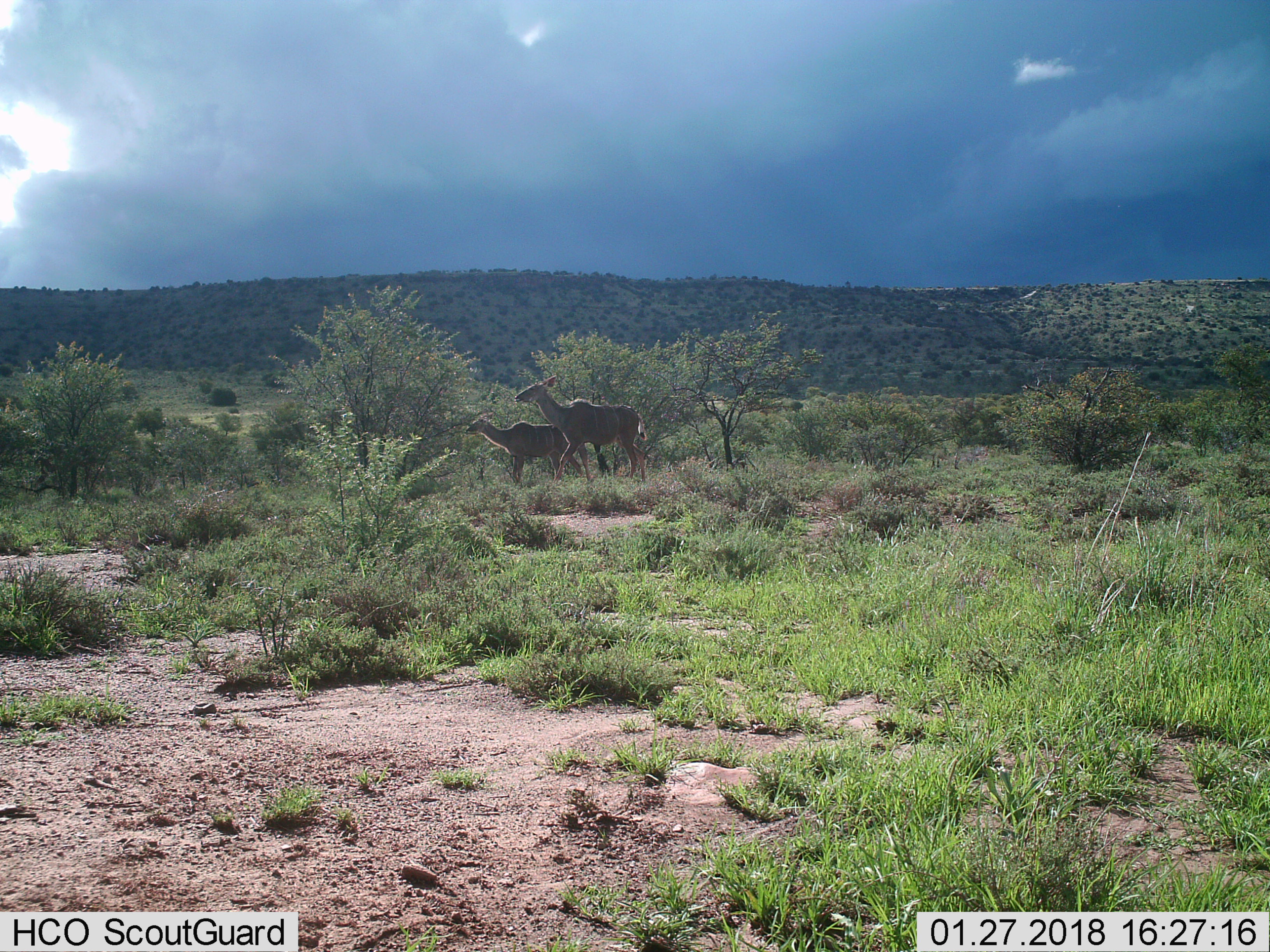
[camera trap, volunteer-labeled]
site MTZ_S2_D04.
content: unidentified animal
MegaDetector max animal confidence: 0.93